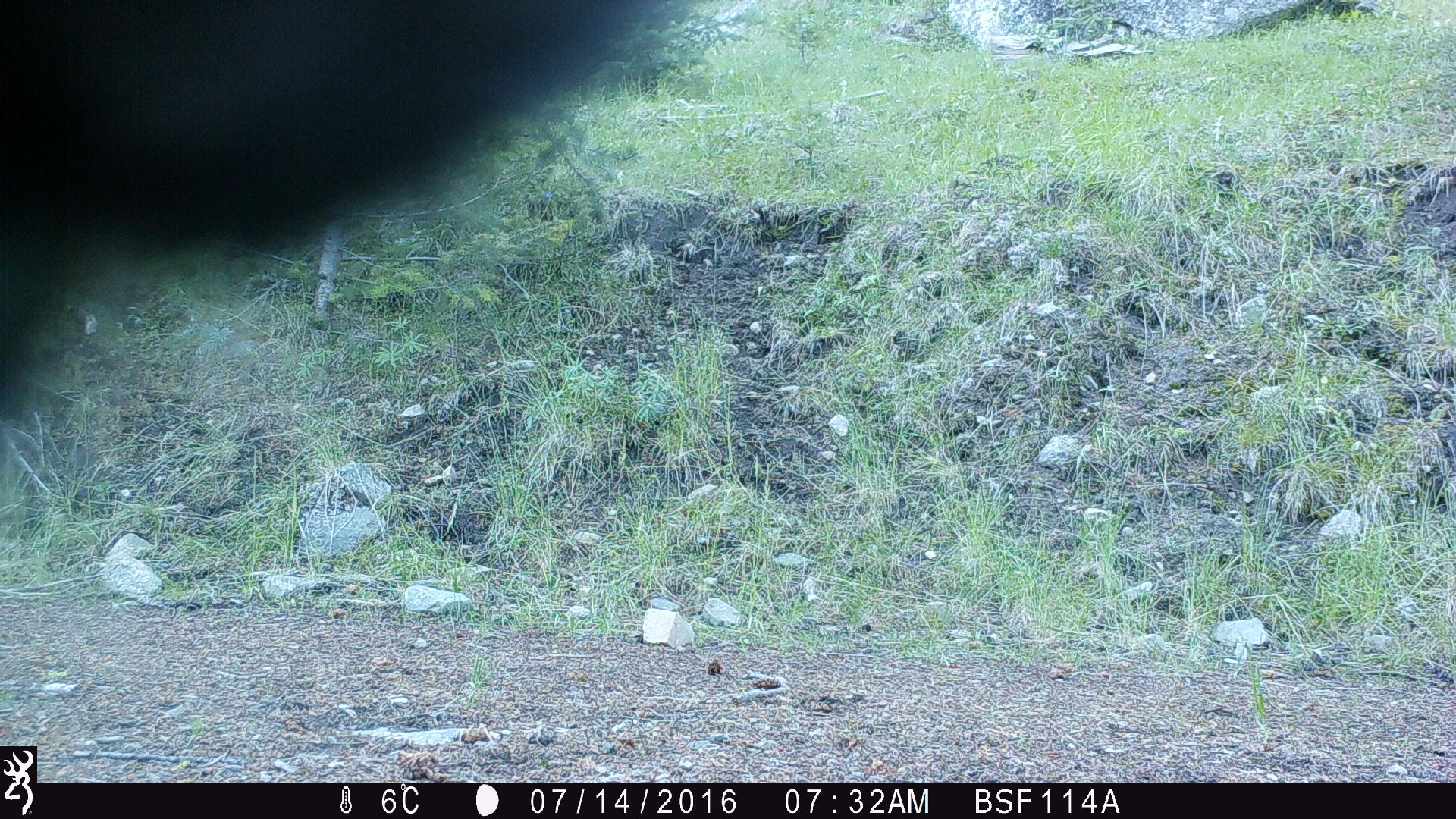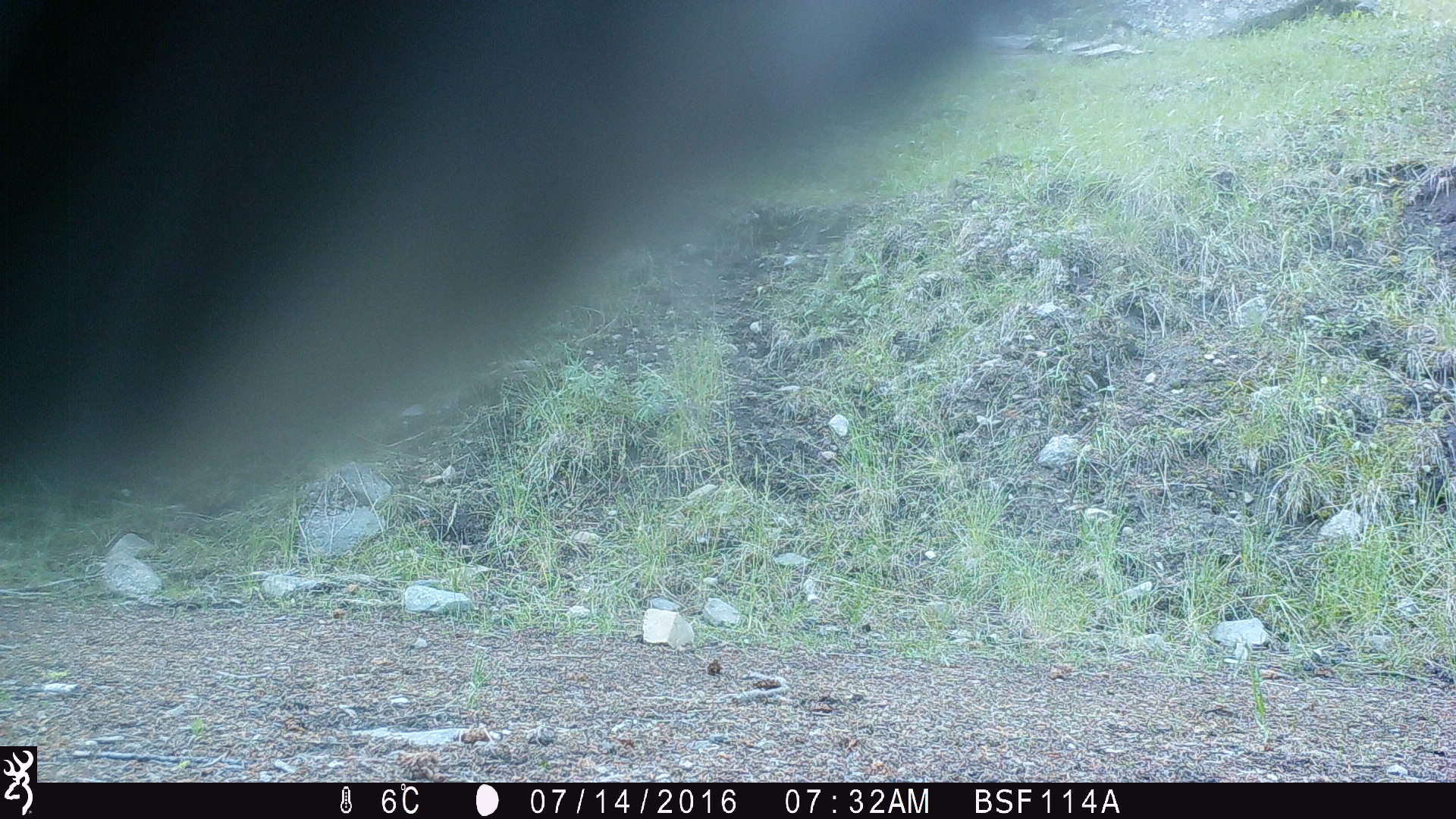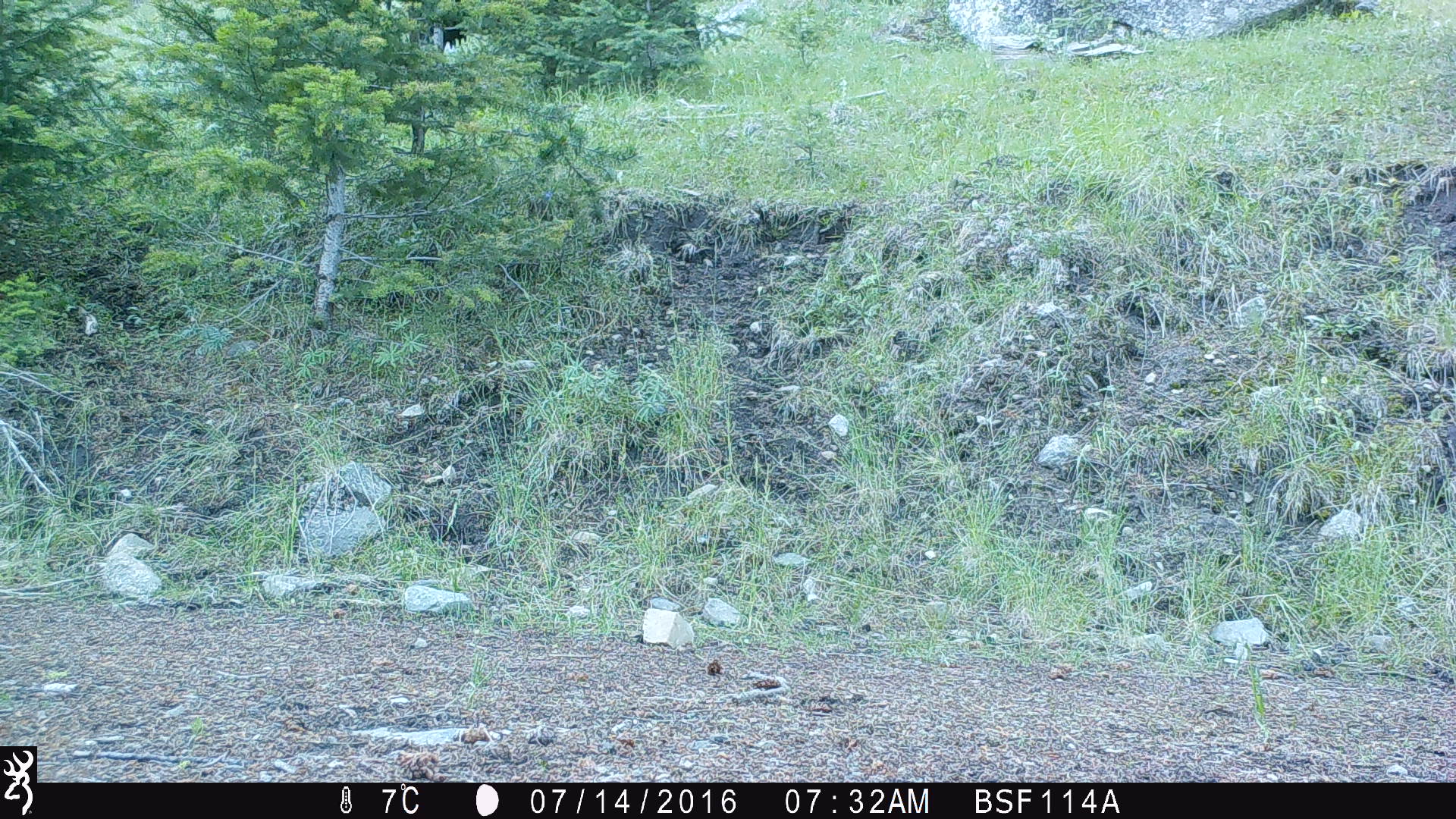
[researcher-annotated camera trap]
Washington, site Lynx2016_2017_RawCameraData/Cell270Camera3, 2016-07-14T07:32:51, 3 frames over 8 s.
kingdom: Animalia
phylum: Chordata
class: Mammalia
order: Artiodactyla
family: Bovidae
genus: Bos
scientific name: Bos taurus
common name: domestic cattle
Domestic cattle (Bos taurus). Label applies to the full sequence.